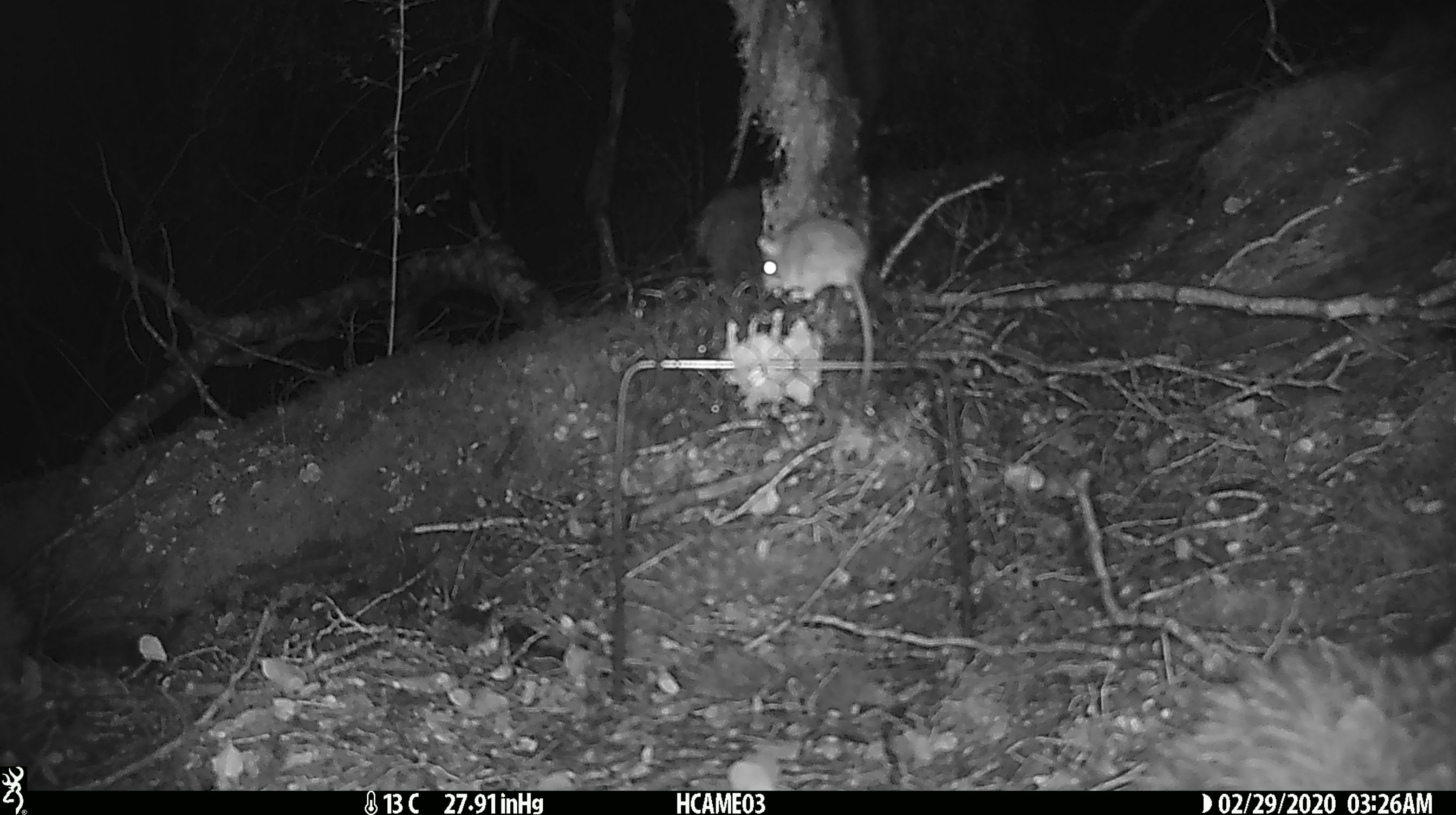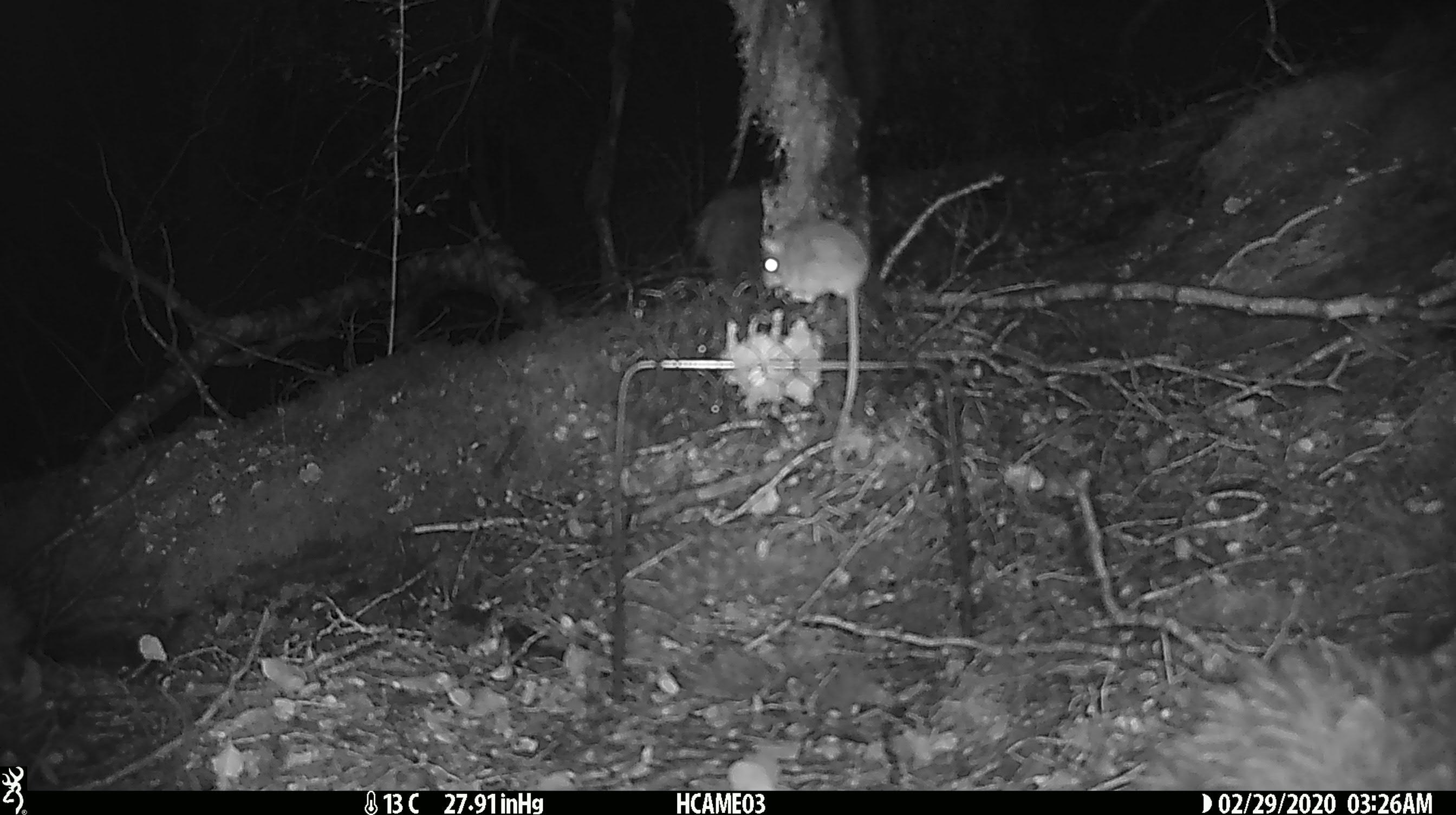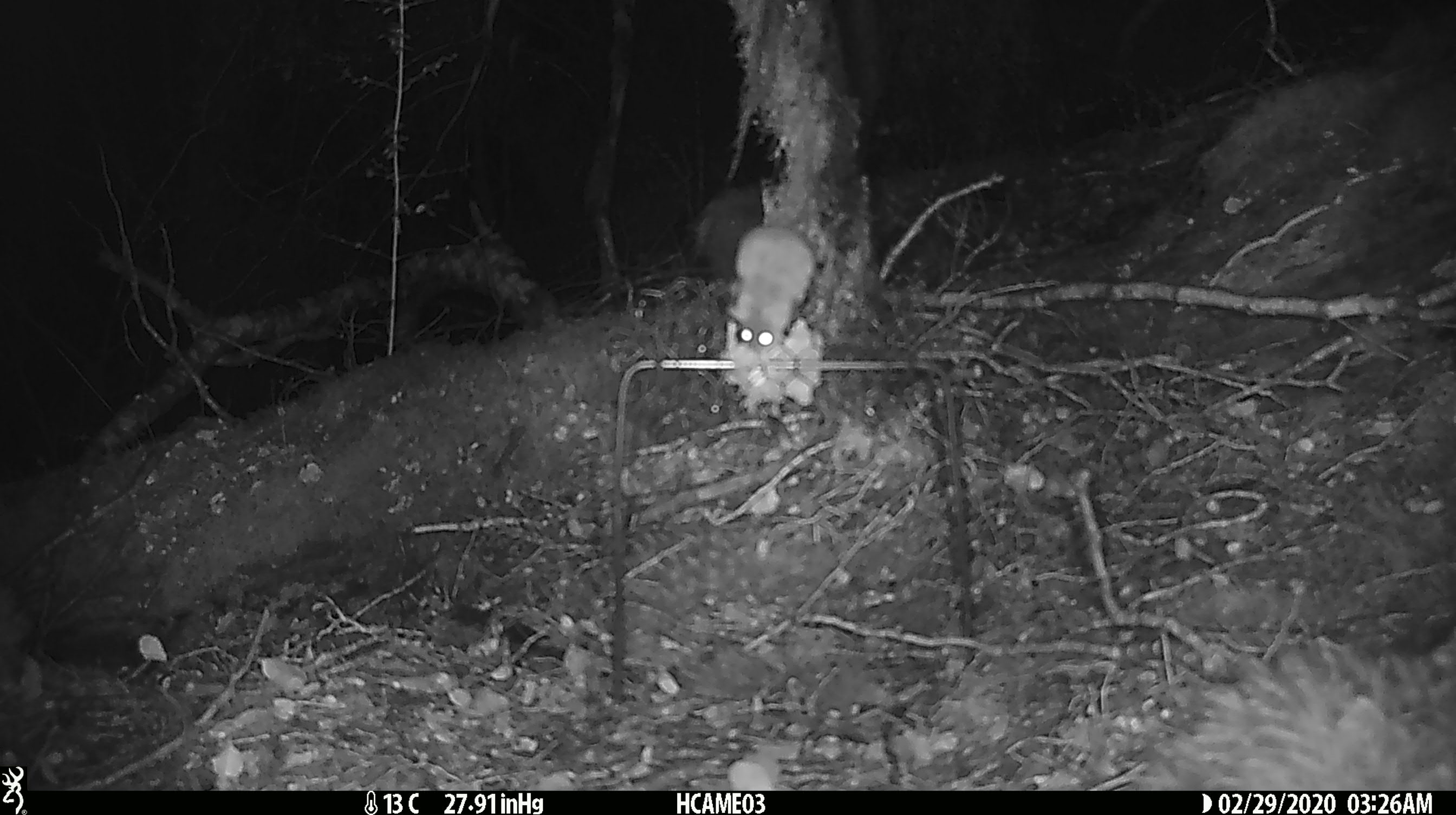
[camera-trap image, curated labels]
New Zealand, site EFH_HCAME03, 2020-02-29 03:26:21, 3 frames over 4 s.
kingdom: Animalia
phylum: Chordata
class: Mammalia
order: Rodentia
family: Muridae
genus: Mus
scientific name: Mus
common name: mouse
Mouse (Mus).